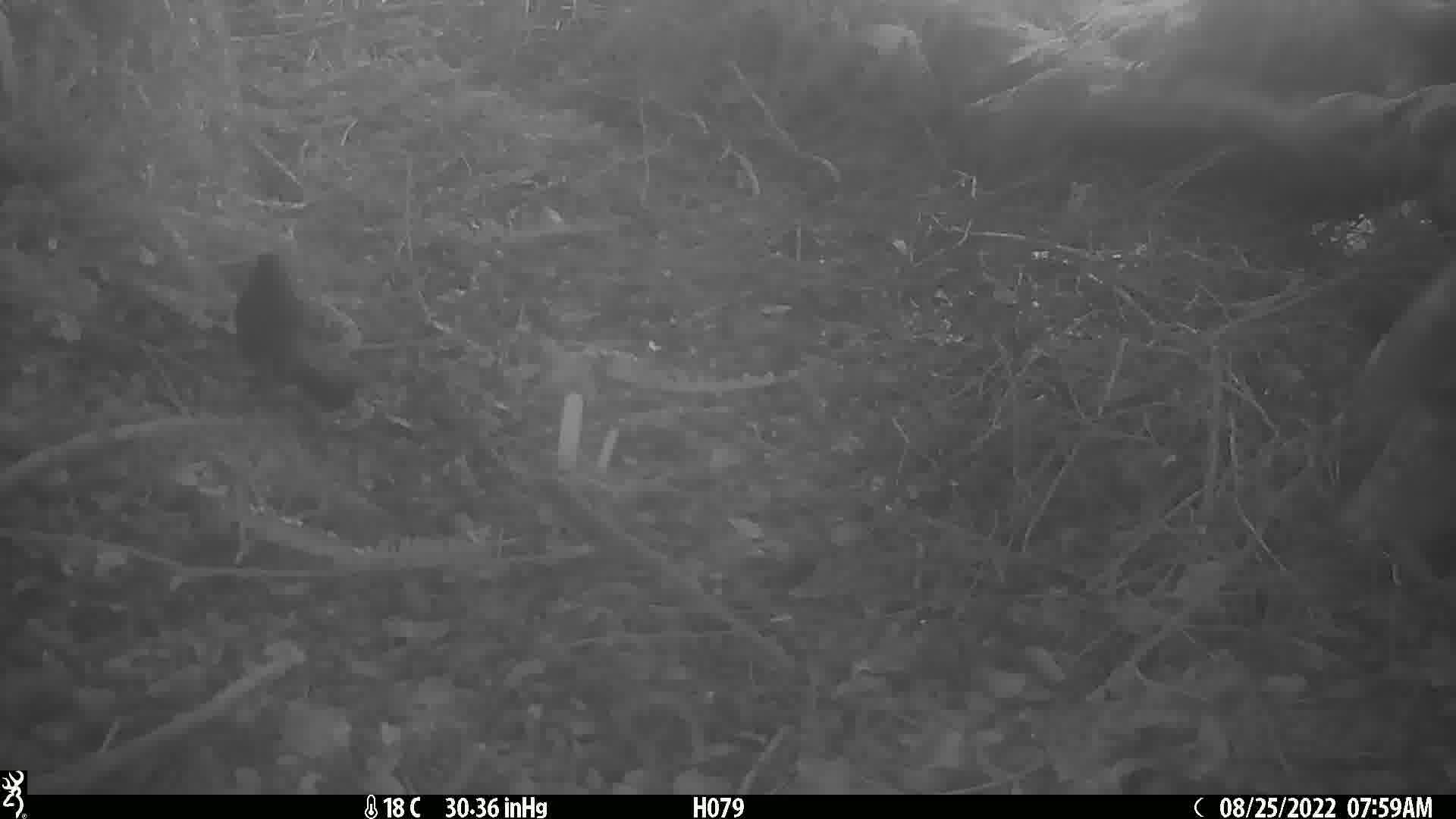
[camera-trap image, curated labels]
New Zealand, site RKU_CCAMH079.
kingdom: Animalia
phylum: Chordata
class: Aves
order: Passeriformes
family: Turdidae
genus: Turdus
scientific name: Turdus merula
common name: eurasian blackbird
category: blackbird